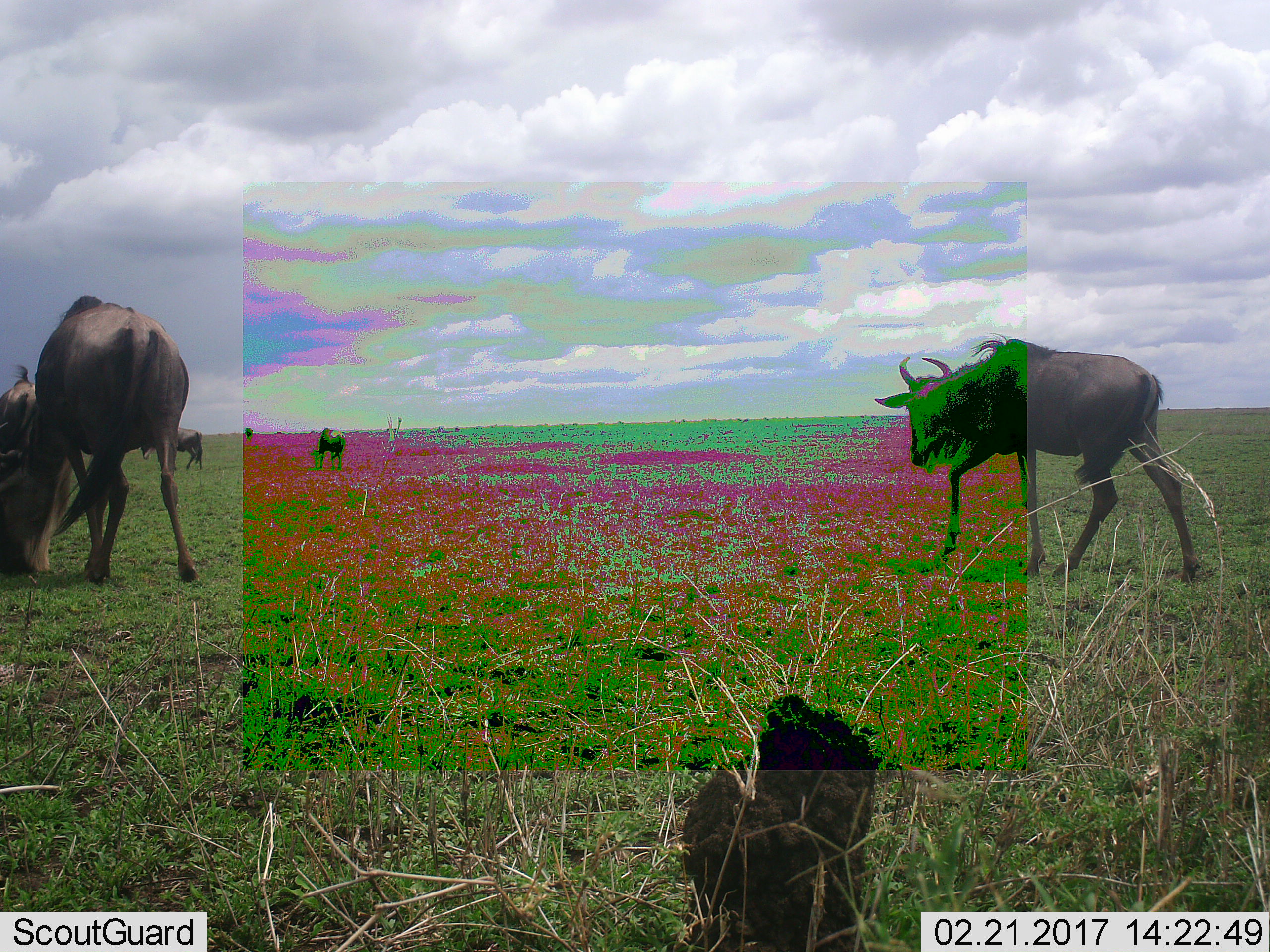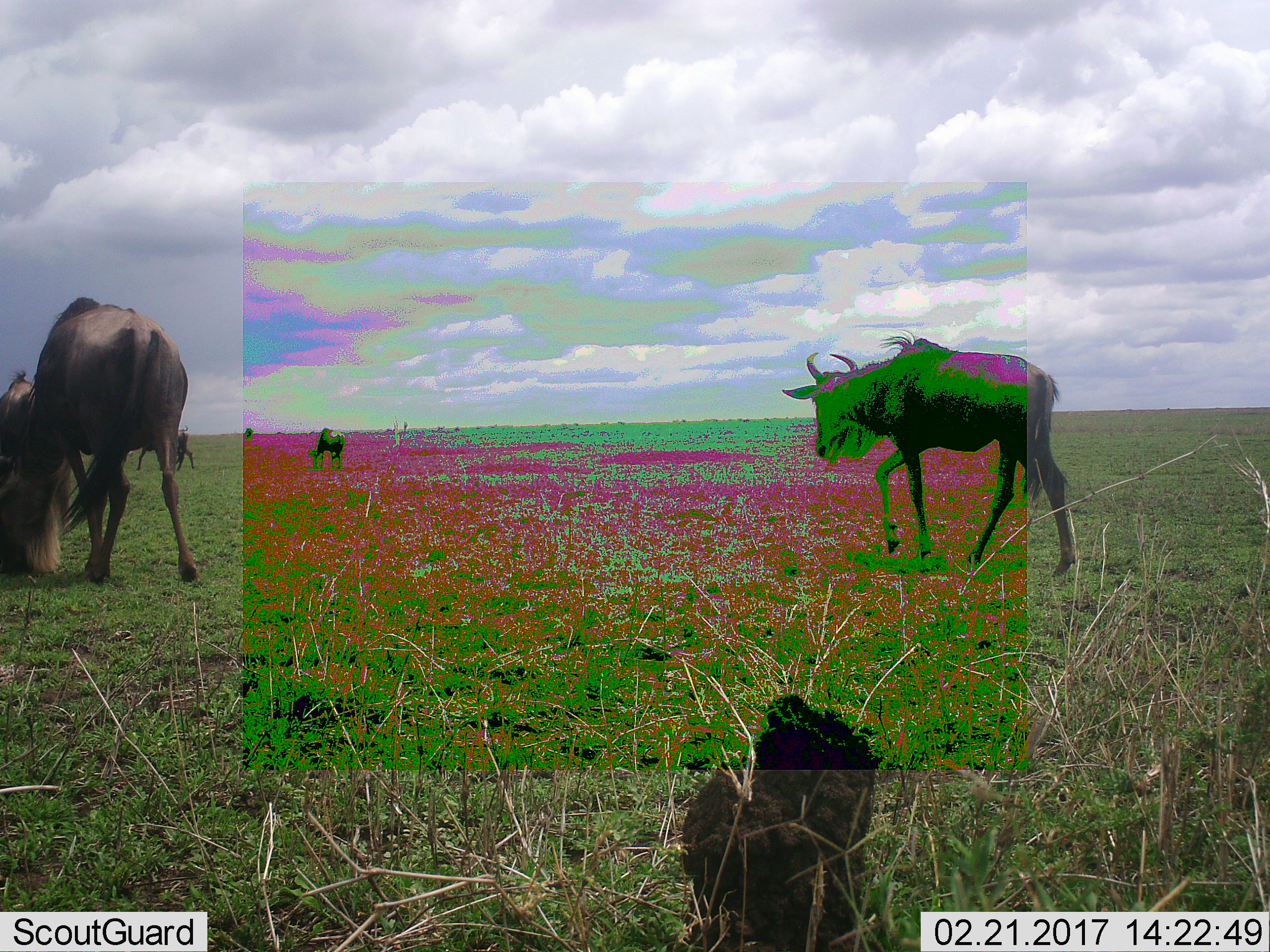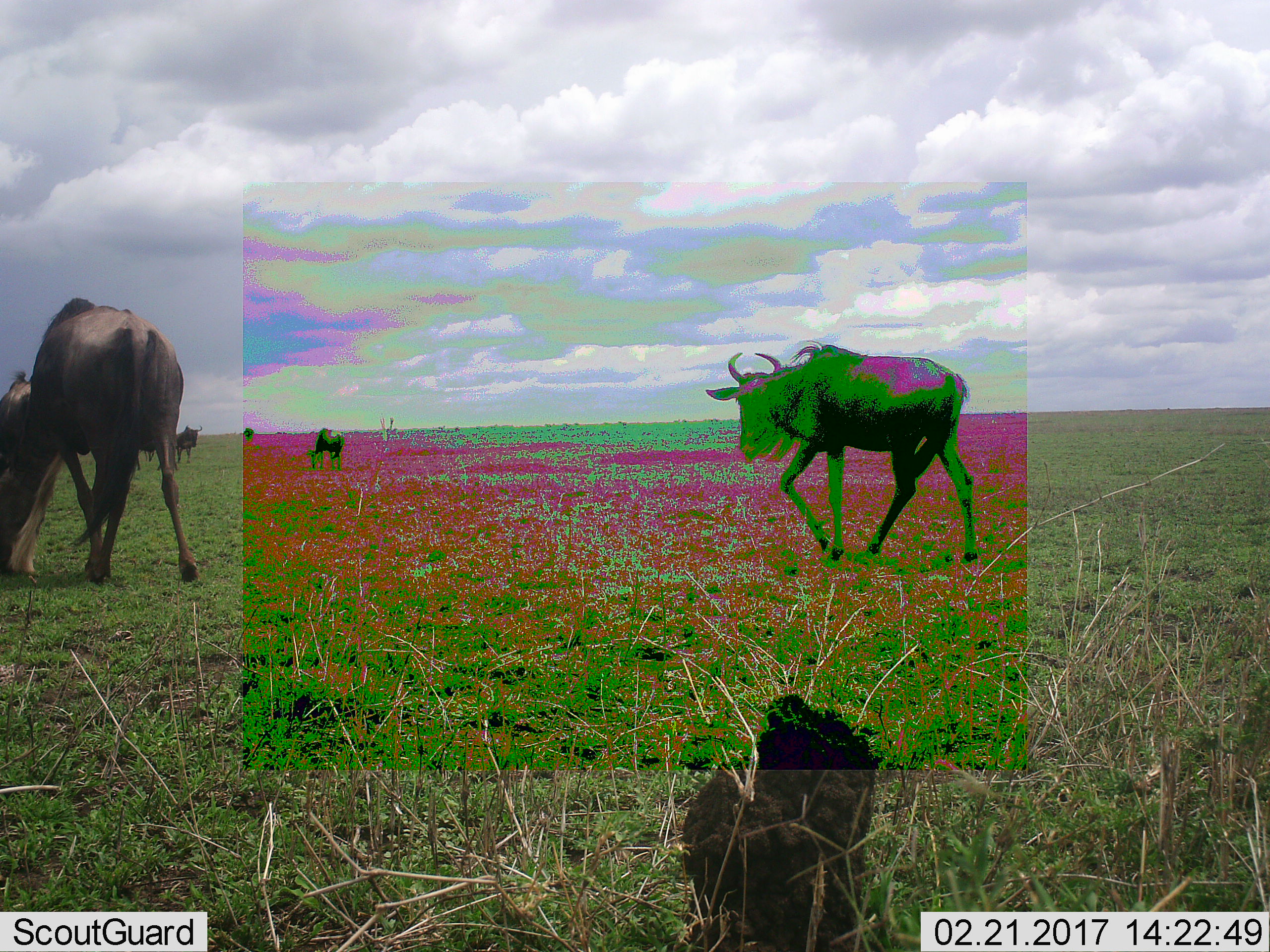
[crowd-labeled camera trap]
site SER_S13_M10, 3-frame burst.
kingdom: Animalia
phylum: Chordata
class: Mammalia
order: Artiodactyla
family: Bovidae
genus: Connochaetes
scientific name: Connochaetes taurinus taurinus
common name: blue wildebeest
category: wildebeestblue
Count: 5.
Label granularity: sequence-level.